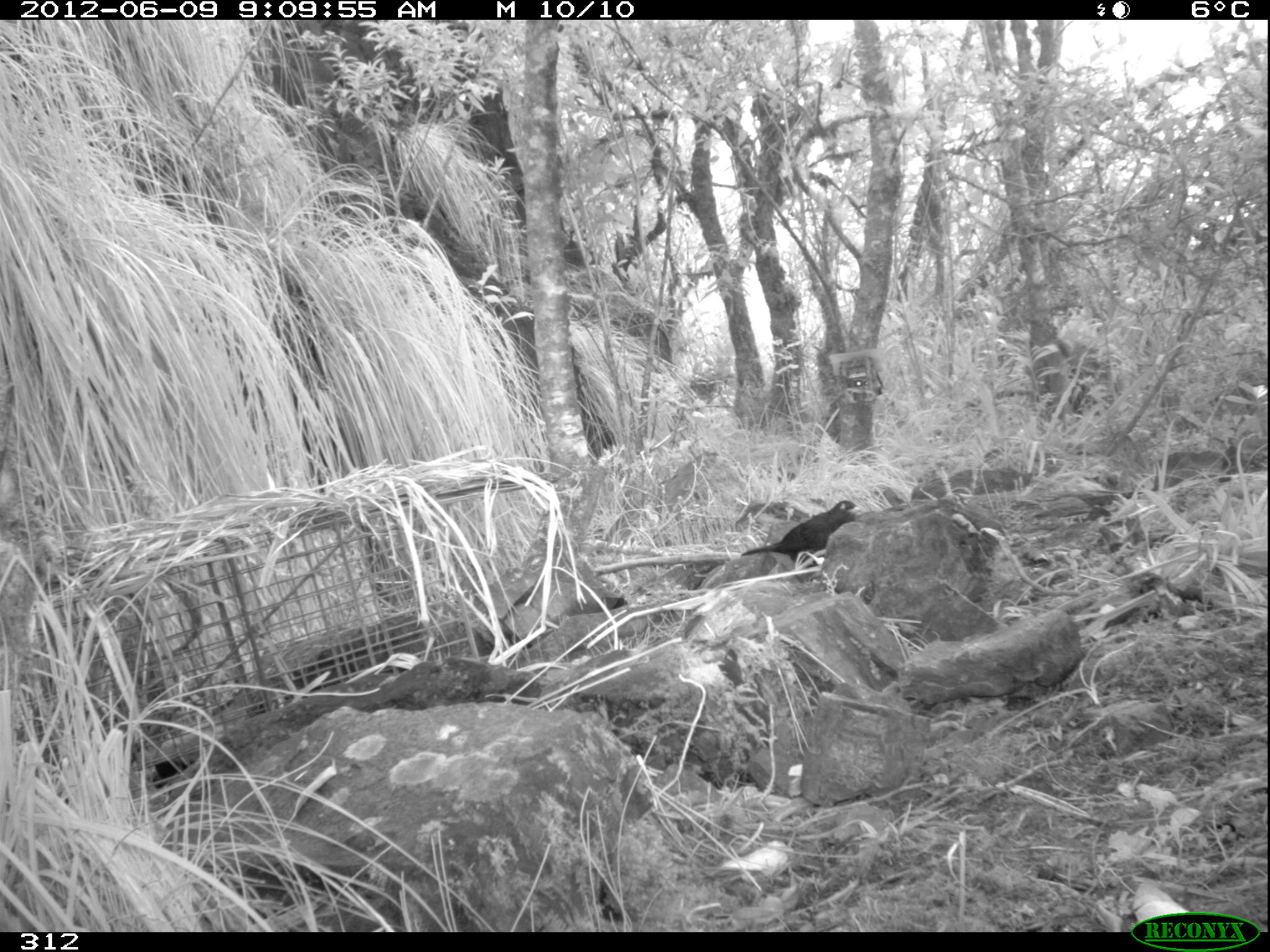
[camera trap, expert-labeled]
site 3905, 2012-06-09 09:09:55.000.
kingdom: Animalia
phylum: Chordata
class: Aves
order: Passeriformes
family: Turdidae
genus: Turdus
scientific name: Turdus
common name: true thrushes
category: turdus sp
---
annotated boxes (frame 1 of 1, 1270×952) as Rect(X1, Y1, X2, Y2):
turdus sp: Rect(741, 500, 861, 563)